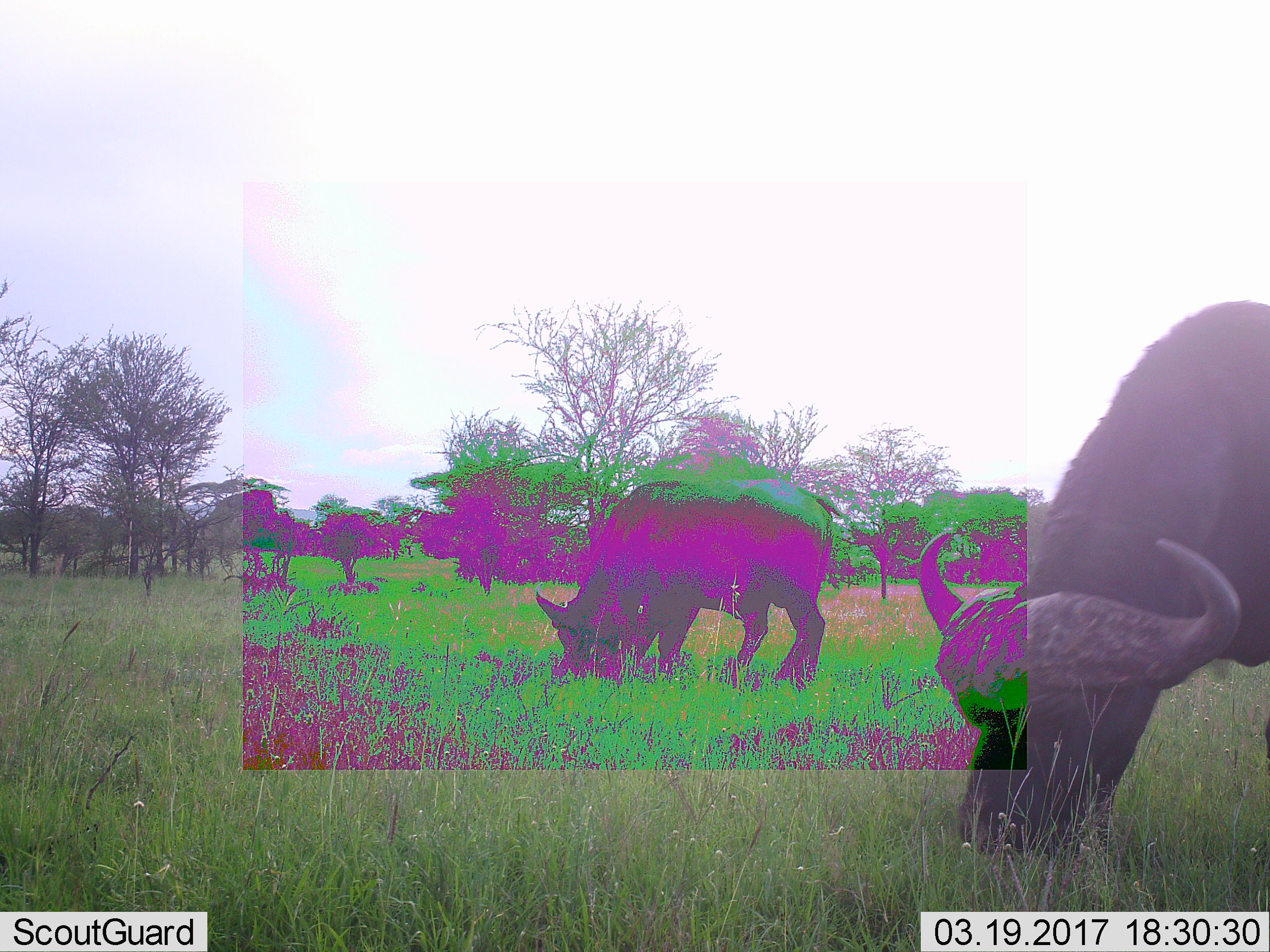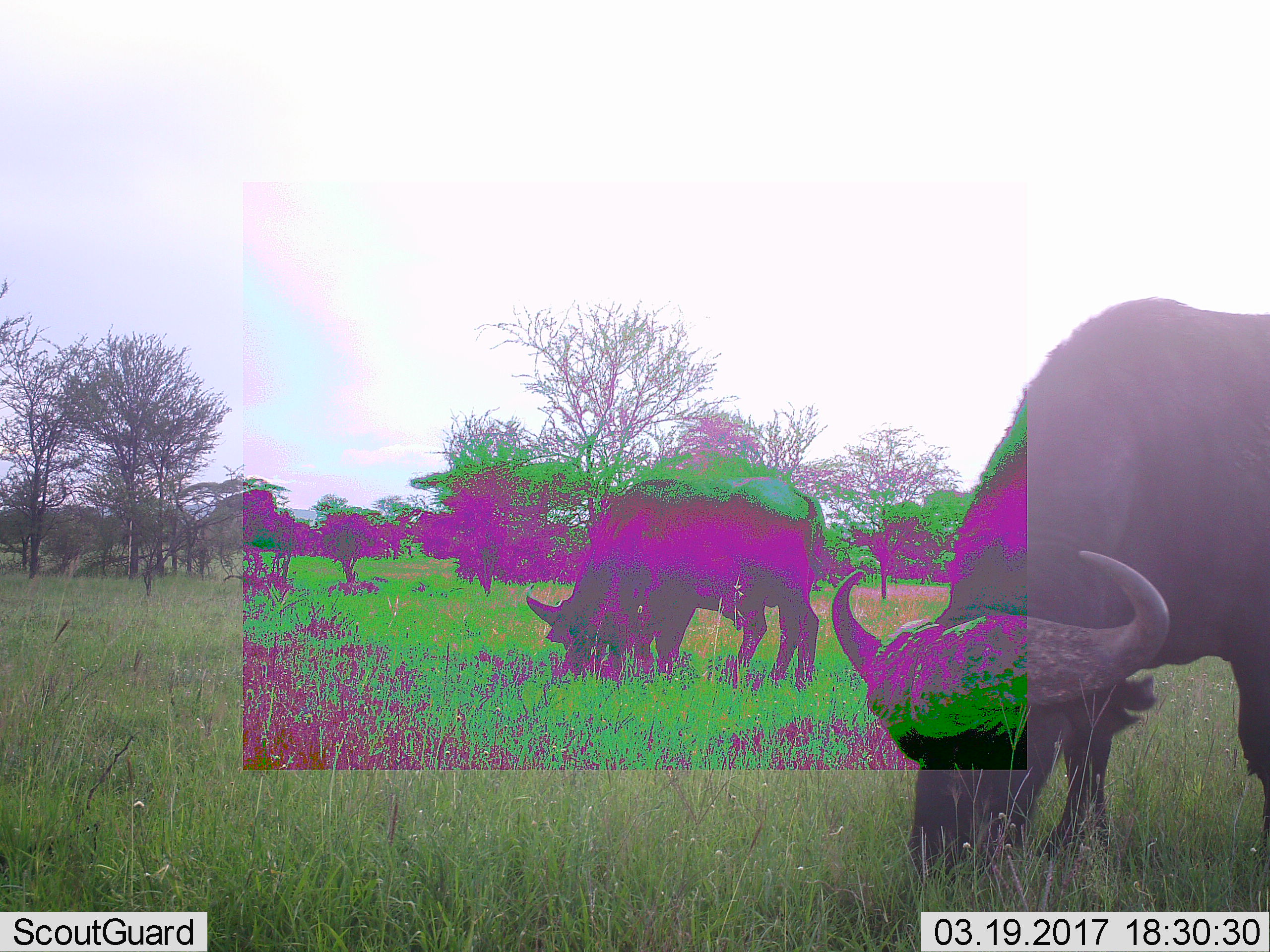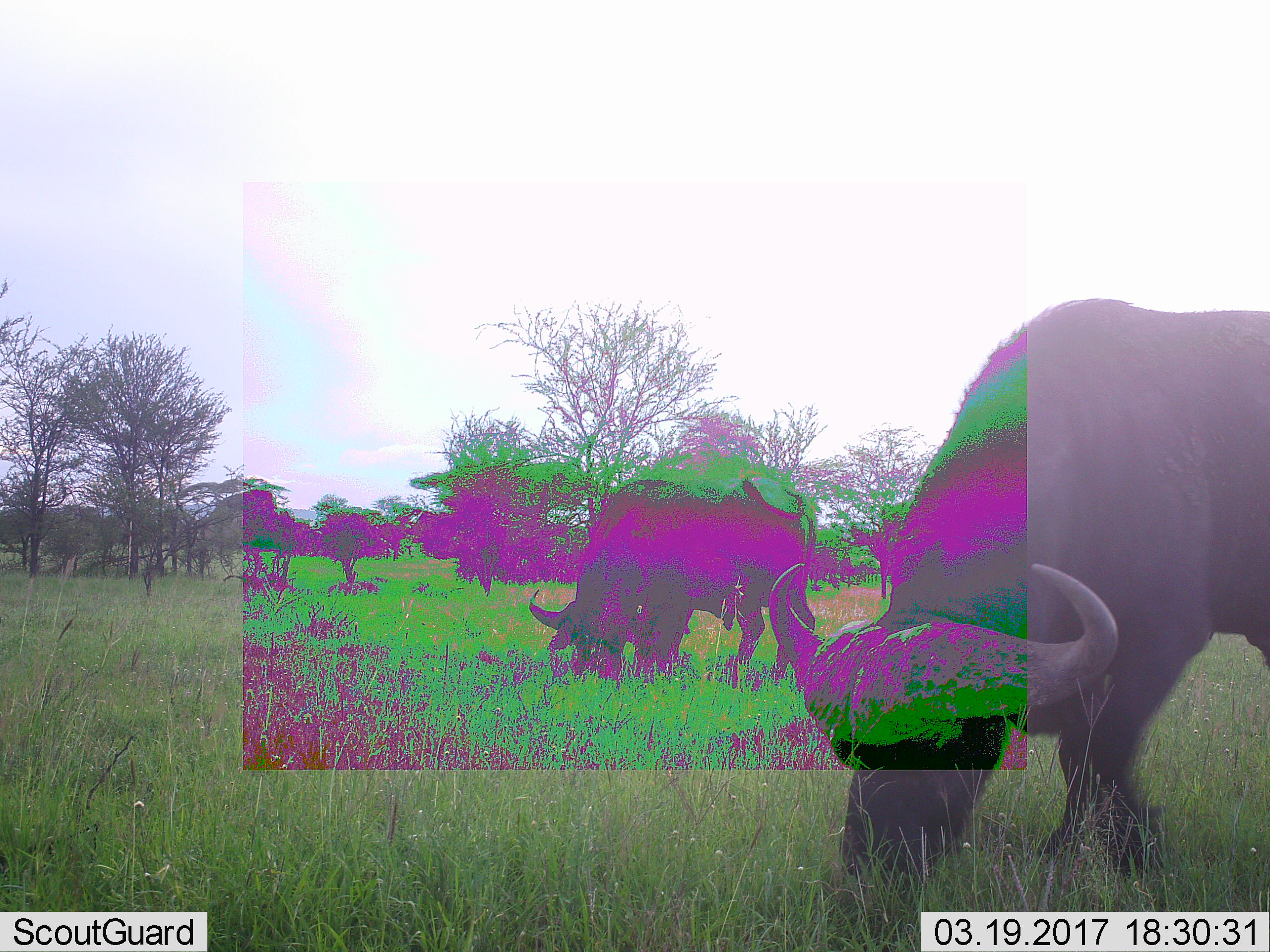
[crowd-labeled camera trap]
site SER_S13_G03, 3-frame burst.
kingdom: Animalia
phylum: Chordata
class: Mammalia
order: Artiodactyla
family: Bovidae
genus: Syncerus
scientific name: Syncerus caffer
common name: african buffalo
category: buffalo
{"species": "buffalo (african buffalo) (Syncerus caffer)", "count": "2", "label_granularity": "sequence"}